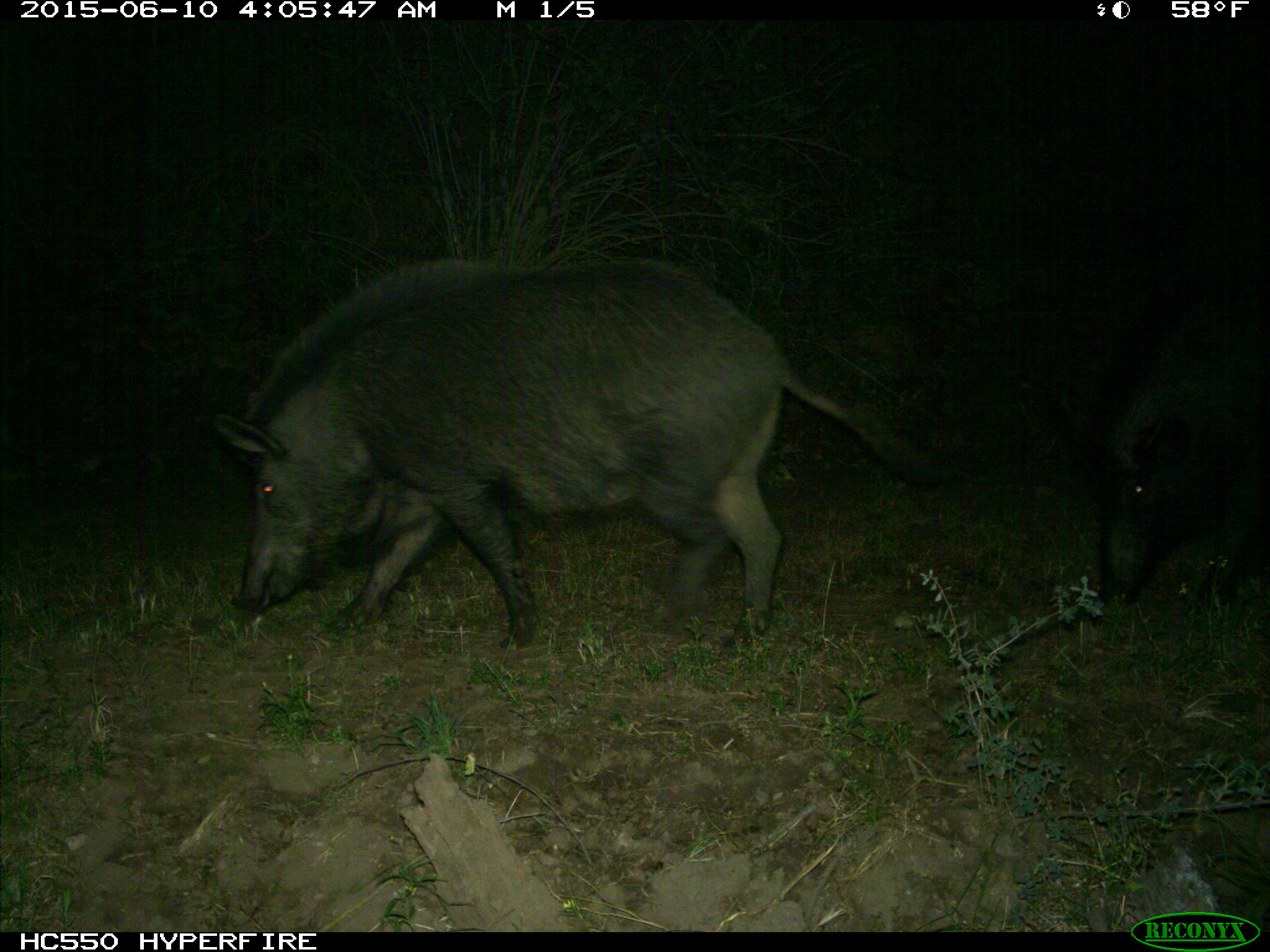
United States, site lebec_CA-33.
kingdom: Animalia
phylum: Chordata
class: Mammalia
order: Artiodactyla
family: Suidae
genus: Sus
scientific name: Sus scrofa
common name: wild boar